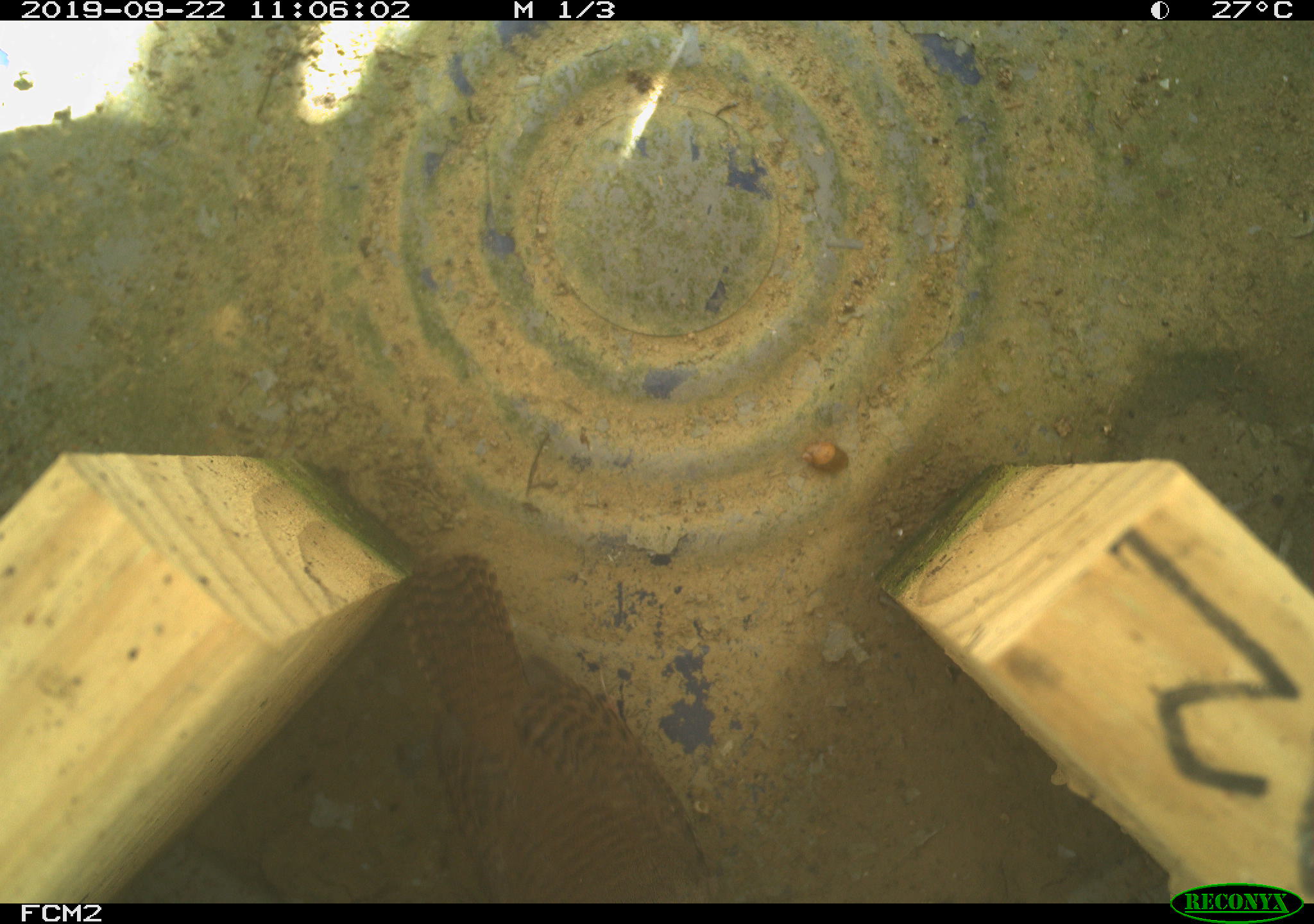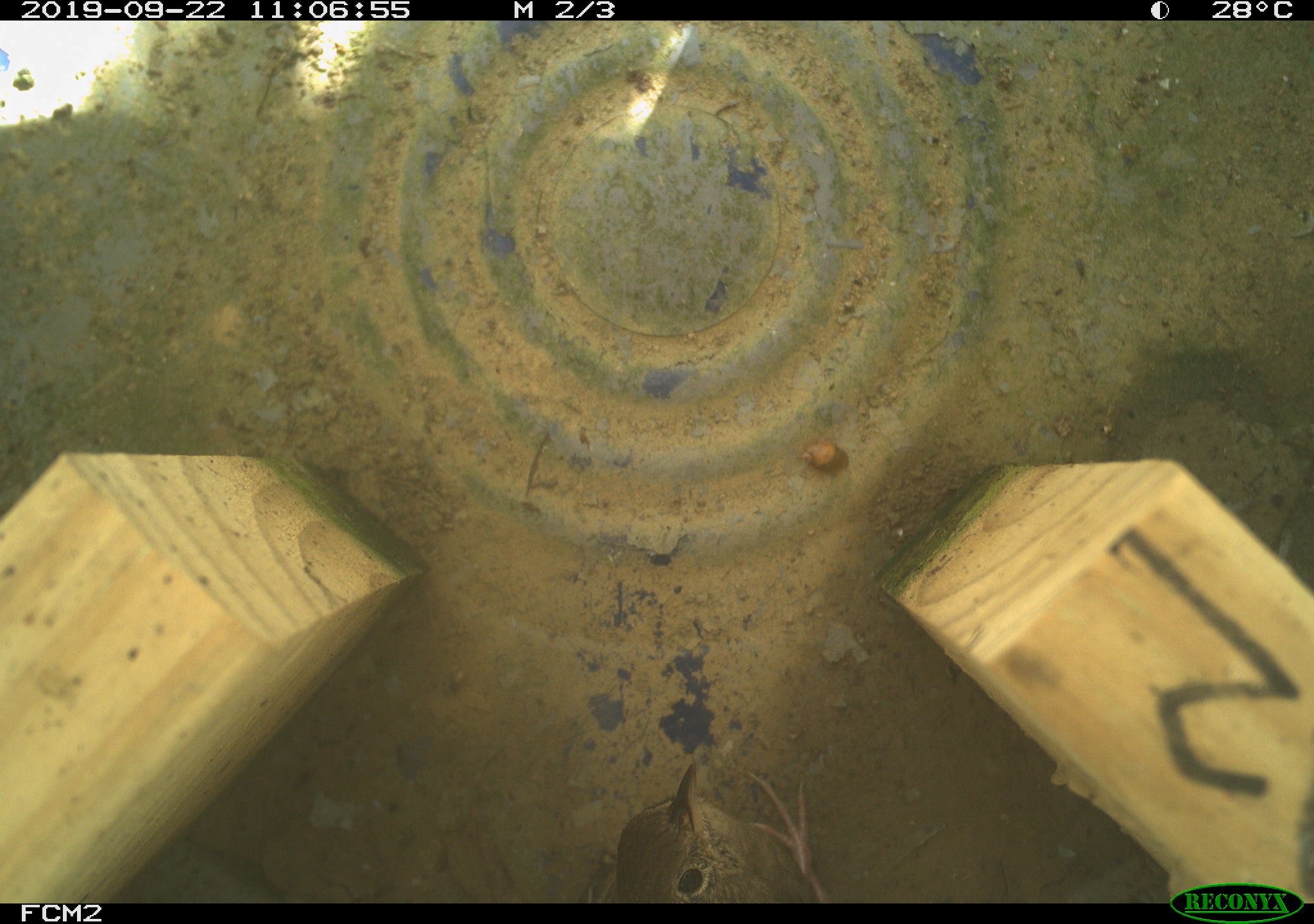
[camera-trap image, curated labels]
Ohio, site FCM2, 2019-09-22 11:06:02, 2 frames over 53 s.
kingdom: Animalia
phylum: Chordata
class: Aves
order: Passeriformes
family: Troglodytidae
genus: Troglodytes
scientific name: Troglodytes aedon aedon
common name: northern house wren